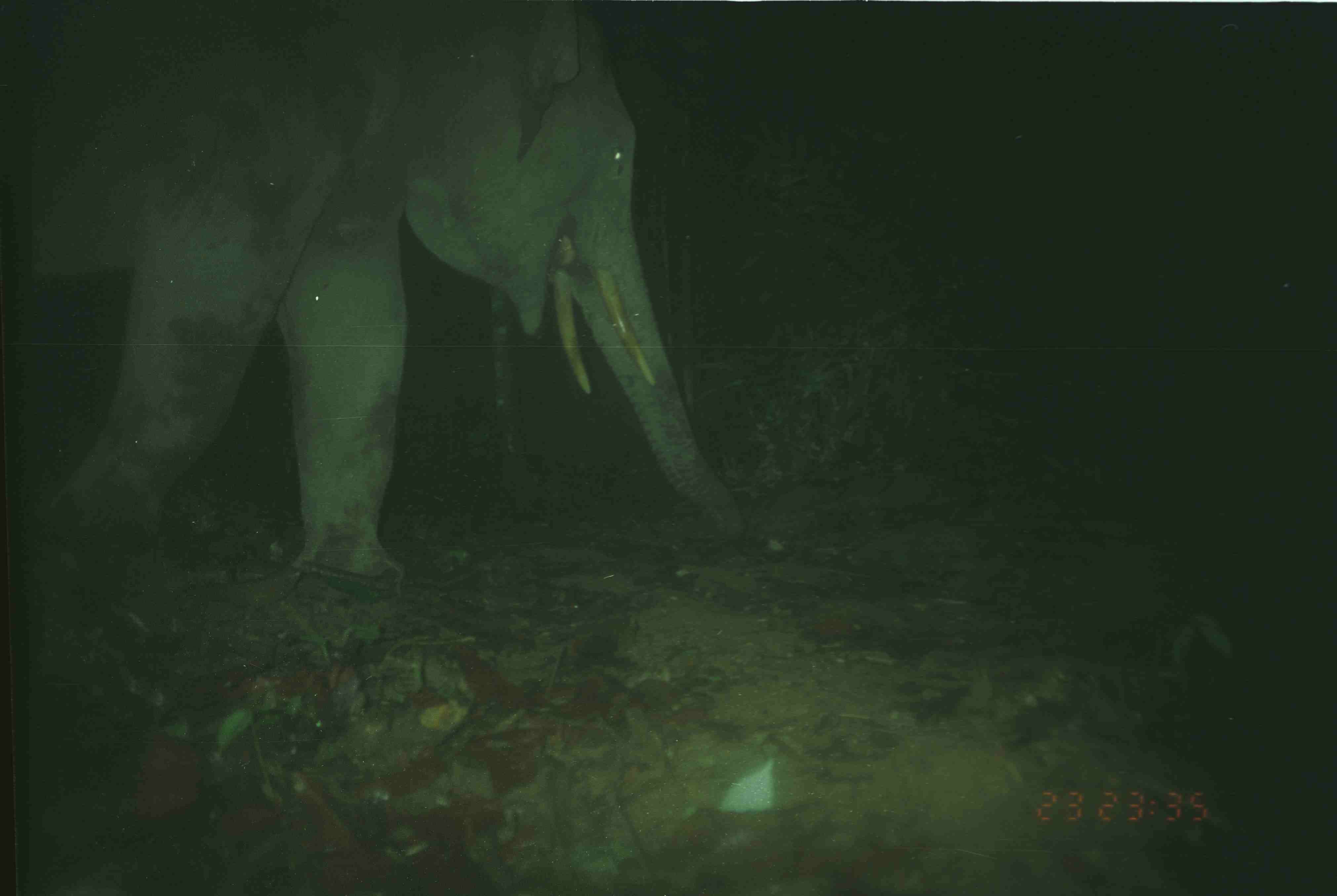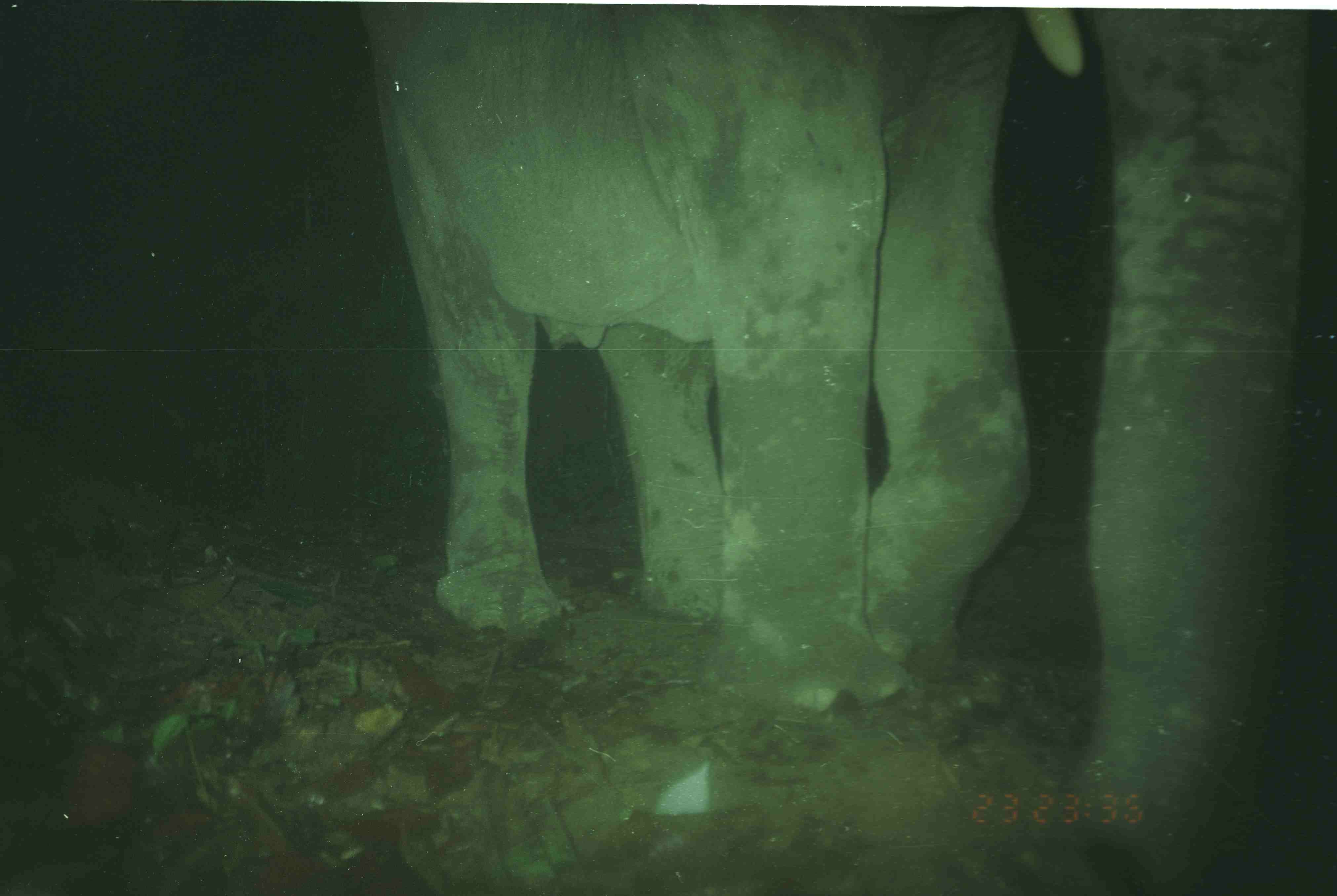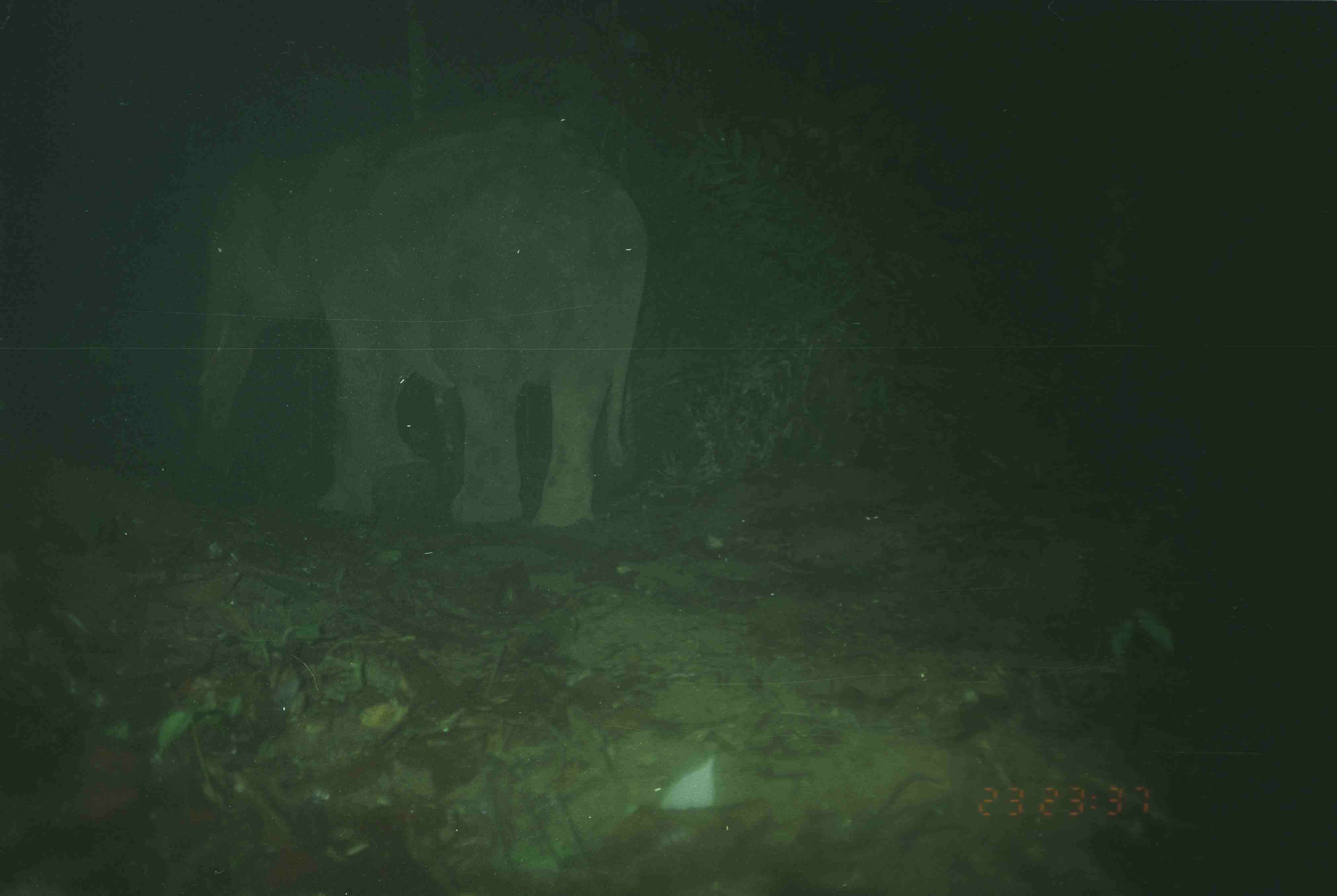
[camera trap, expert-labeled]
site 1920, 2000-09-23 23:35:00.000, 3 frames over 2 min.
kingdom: Animalia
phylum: Chordata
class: Mammalia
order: Proboscidea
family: Elephantidae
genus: Elephas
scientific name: Elephas maximus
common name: asian elephant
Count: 1.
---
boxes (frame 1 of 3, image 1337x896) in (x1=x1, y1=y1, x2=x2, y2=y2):
elephas maximus: (x1=0, y1=1, x2=748, y2=584)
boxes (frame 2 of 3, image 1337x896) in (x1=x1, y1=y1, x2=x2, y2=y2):
elephas maximus: (x1=356, y1=7, x2=1316, y2=893)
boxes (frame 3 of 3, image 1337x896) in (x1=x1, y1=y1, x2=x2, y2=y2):
elephas maximus: (x1=195, y1=109, x2=651, y2=530)